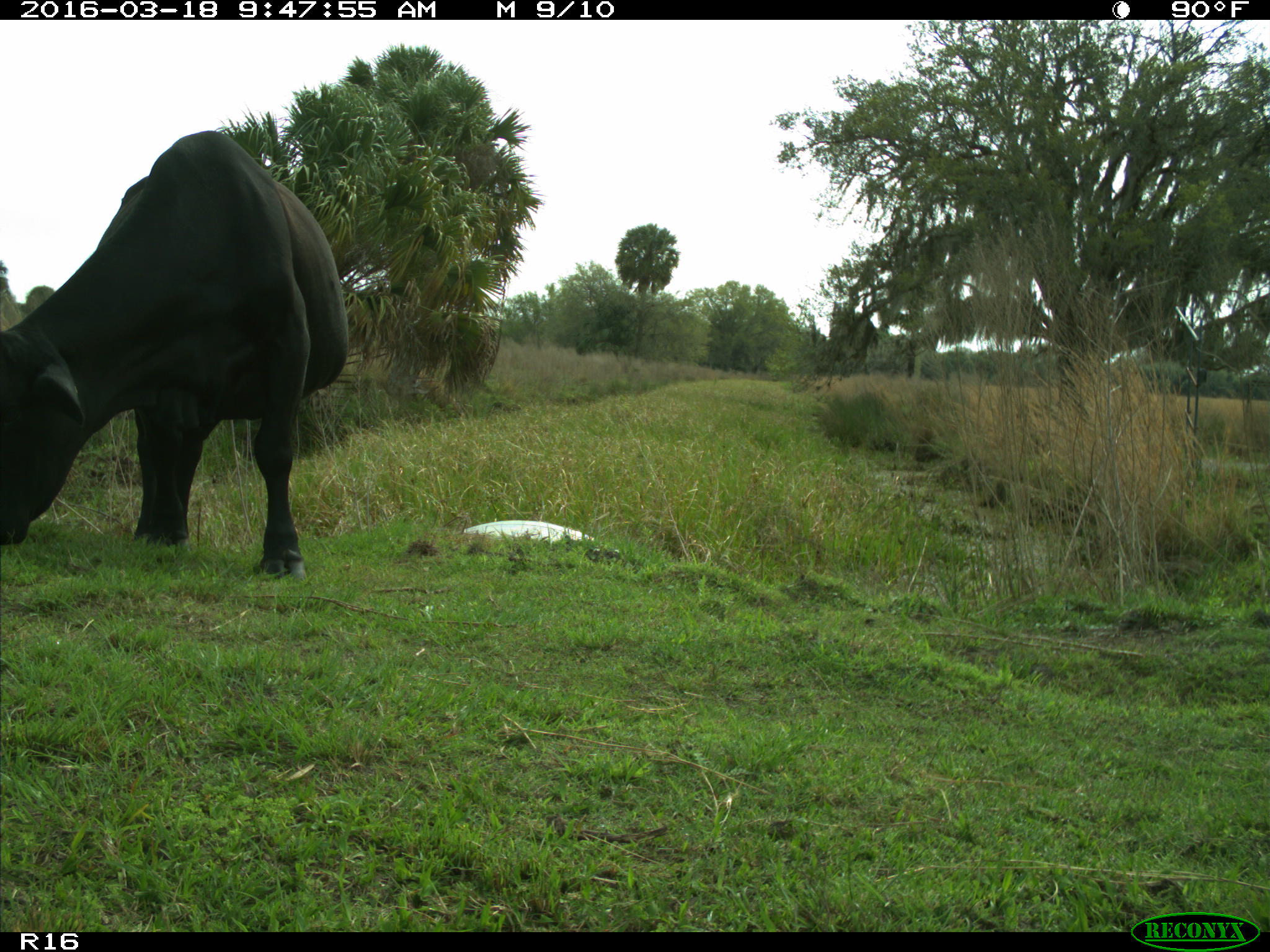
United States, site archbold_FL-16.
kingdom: Animalia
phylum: Chordata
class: Mammalia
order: Artiodactyla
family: Bovidae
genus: Bos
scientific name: Bos taurus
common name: domestic cow